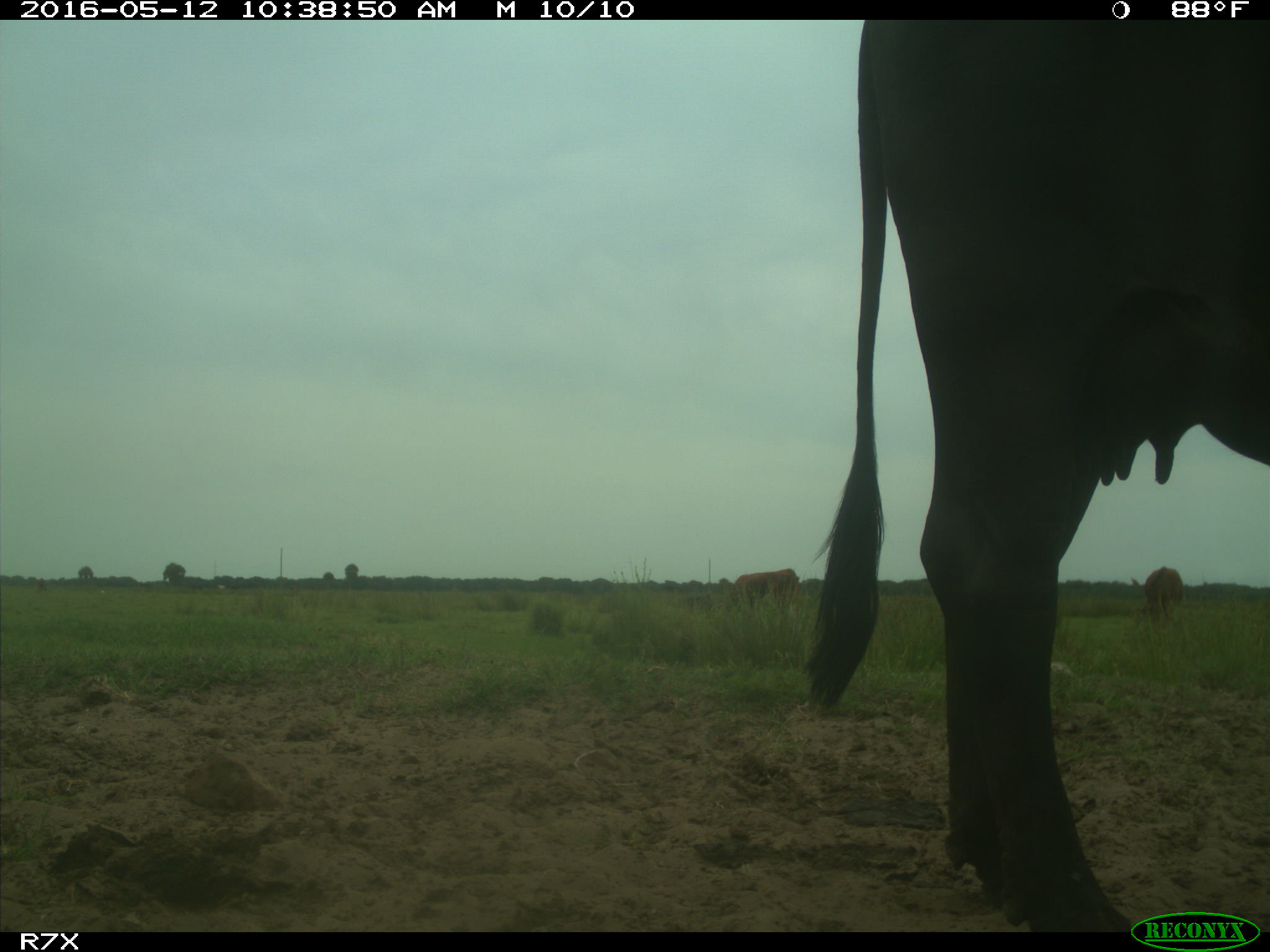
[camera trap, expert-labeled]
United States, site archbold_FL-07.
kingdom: Animalia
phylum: Chordata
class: Mammalia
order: Artiodactyla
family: Bovidae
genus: Bos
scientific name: Bos taurus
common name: domestic cow